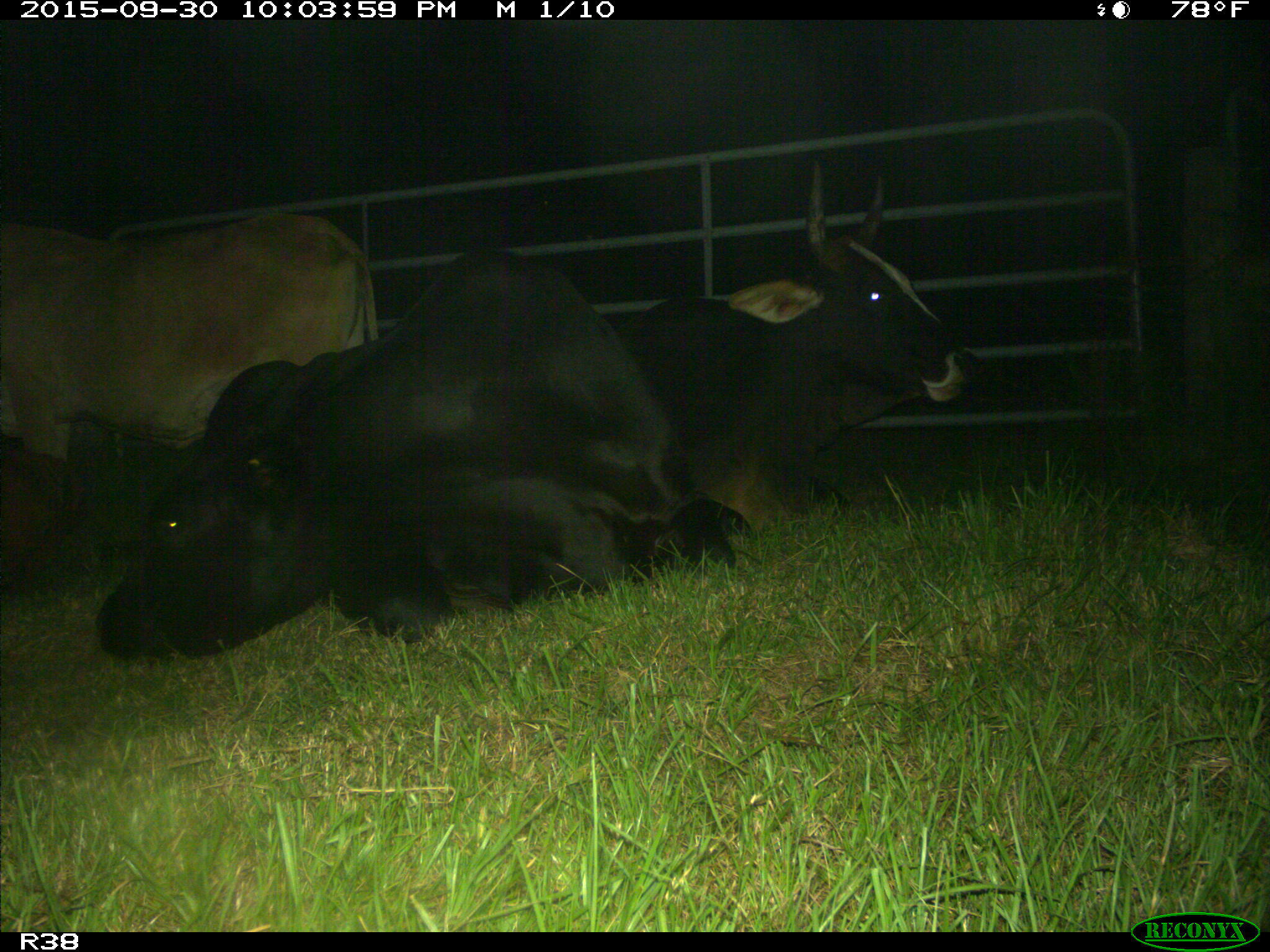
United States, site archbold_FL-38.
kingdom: Animalia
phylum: Chordata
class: Mammalia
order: Artiodactyla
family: Bovidae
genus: Bos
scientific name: Bos taurus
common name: domestic cow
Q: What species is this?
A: Bos taurus (domestic cow).